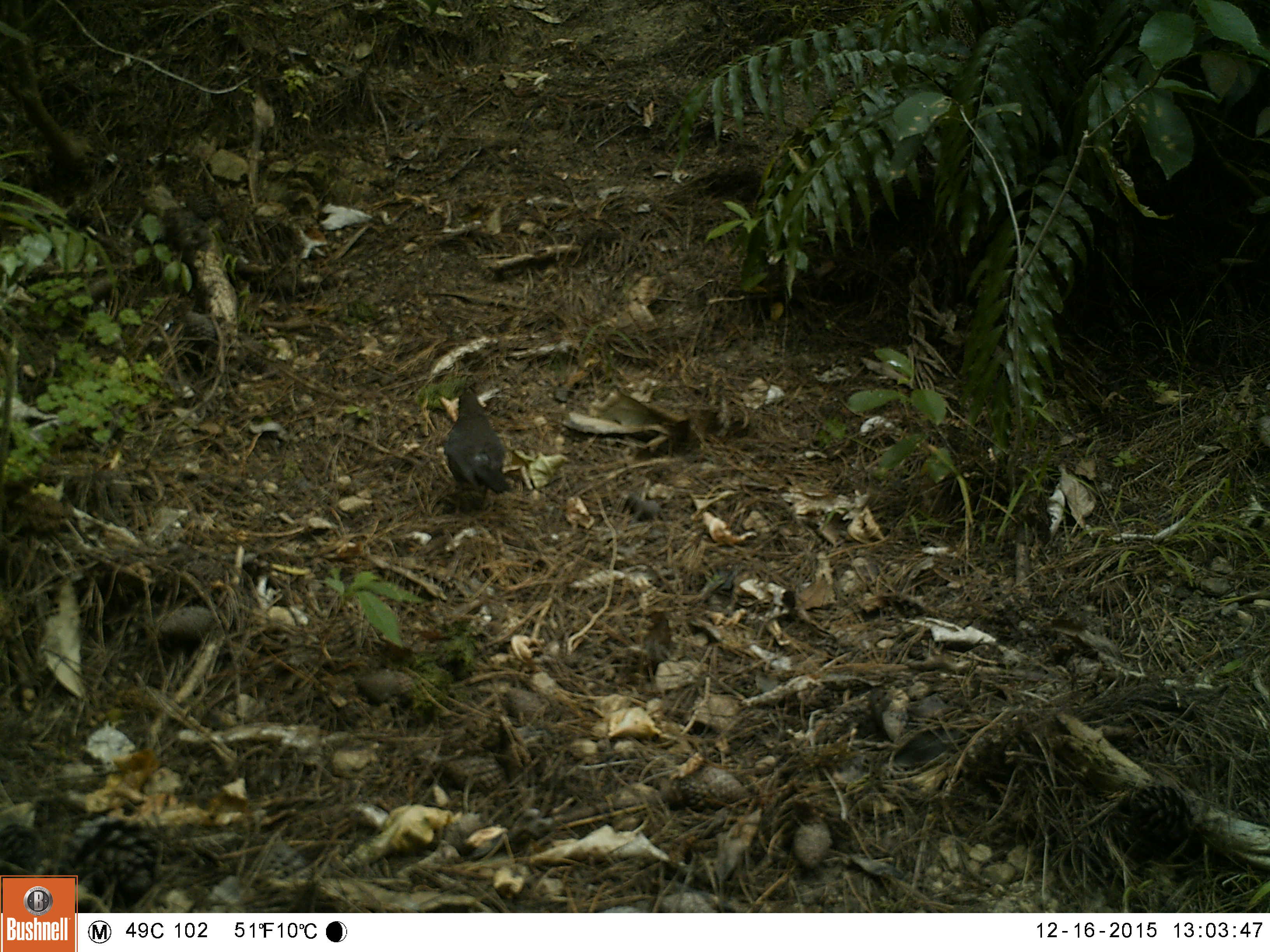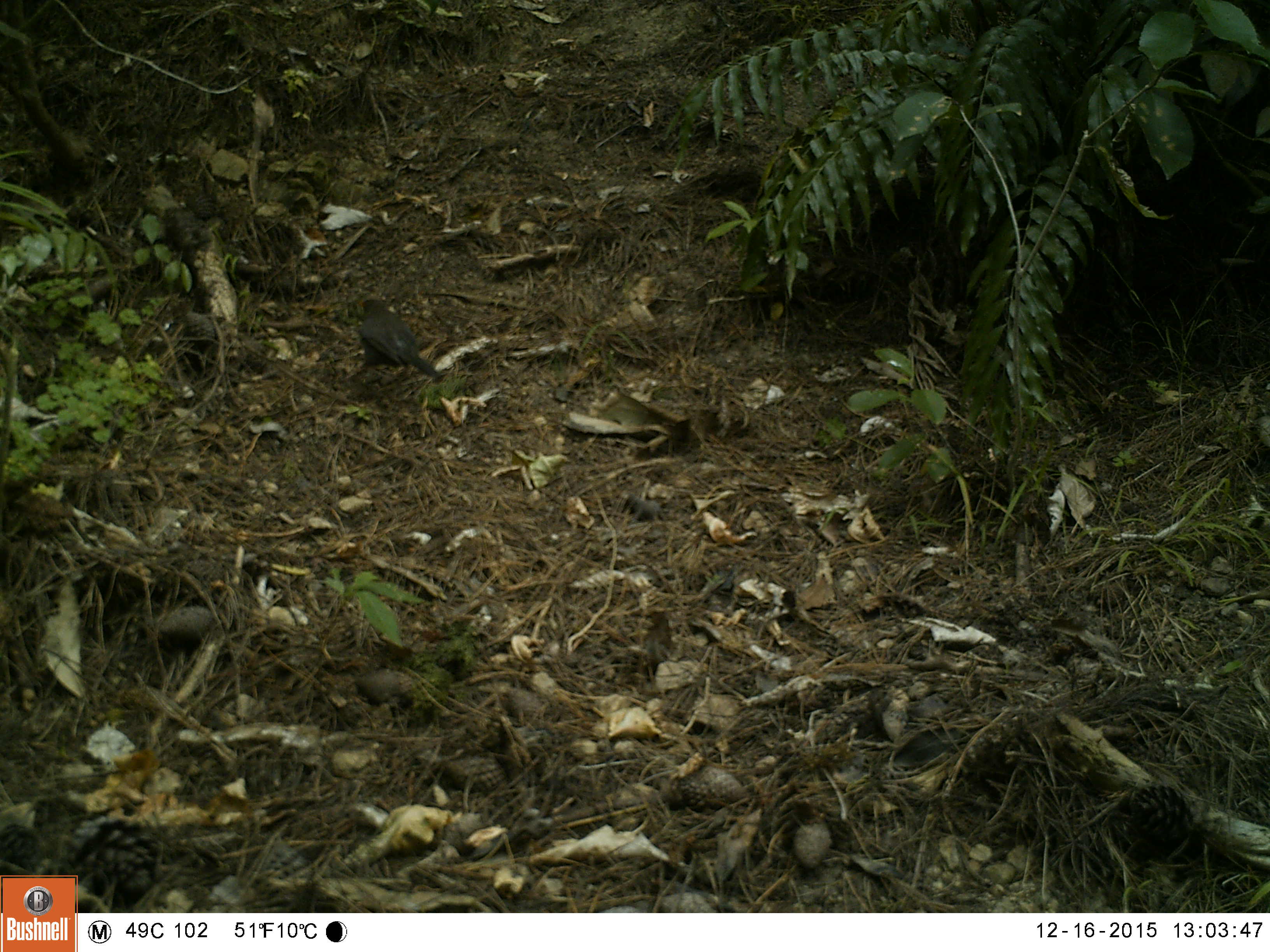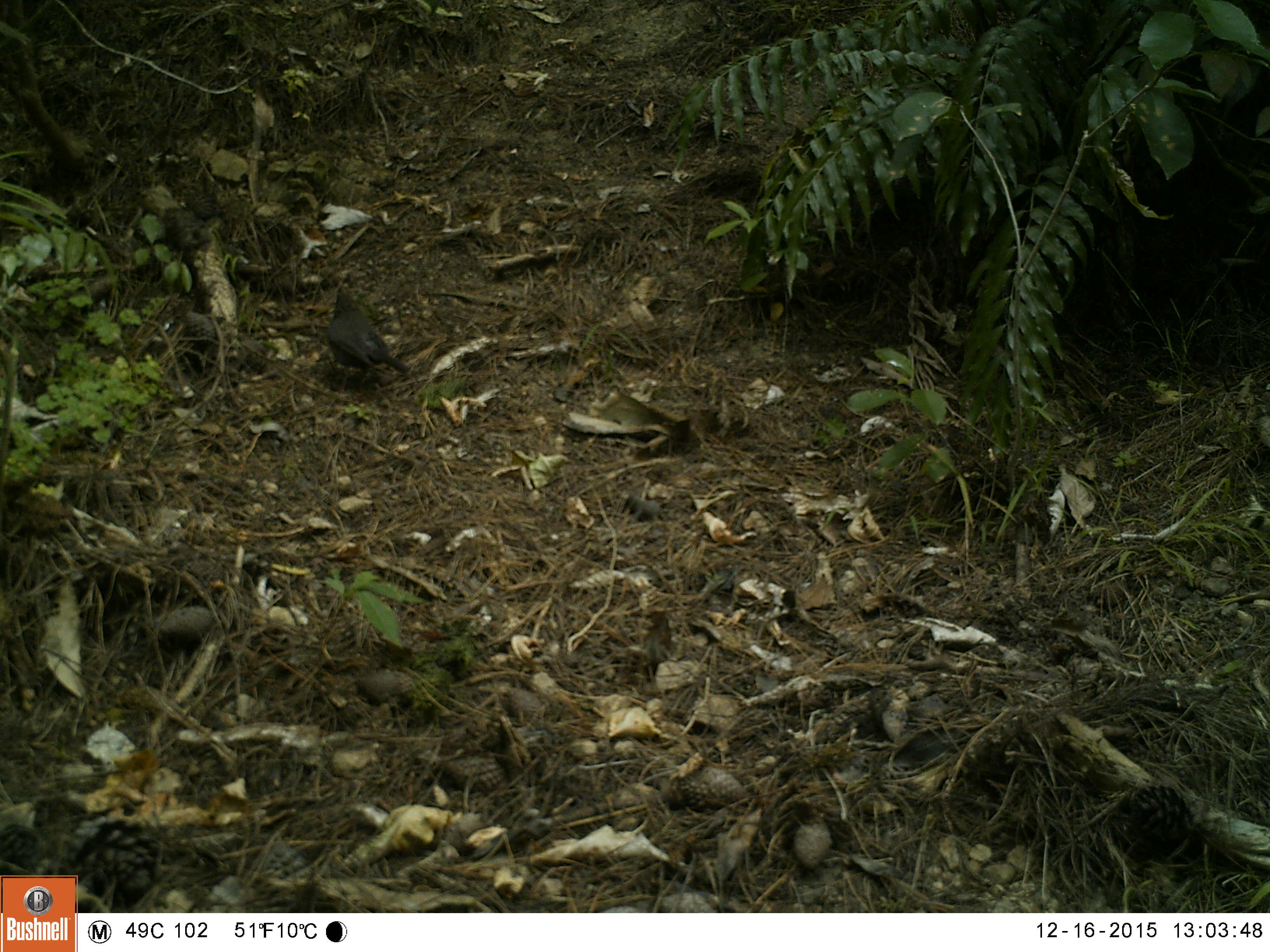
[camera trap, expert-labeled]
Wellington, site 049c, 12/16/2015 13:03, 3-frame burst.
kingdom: Animalia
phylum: Chordata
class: Aves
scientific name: Aves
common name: bird